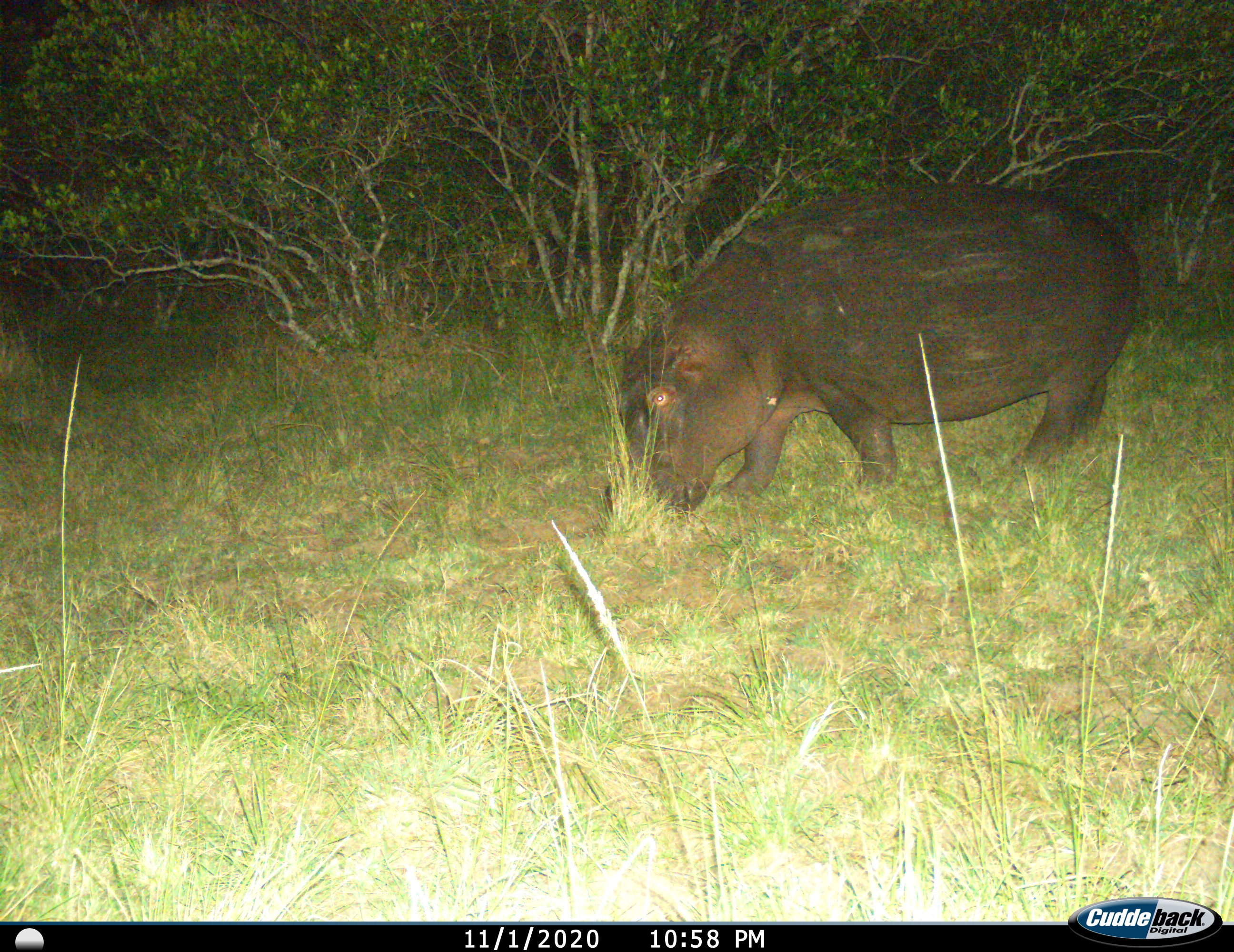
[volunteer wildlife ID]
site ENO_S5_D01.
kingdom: Animalia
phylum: Chordata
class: Mammalia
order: Artiodactyla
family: Hippopotamidae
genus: Hippopotamus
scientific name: Hippopotamus amphibius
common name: hippopotamus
Hippopotamus (Hippopotamus amphibius), count 1. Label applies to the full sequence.